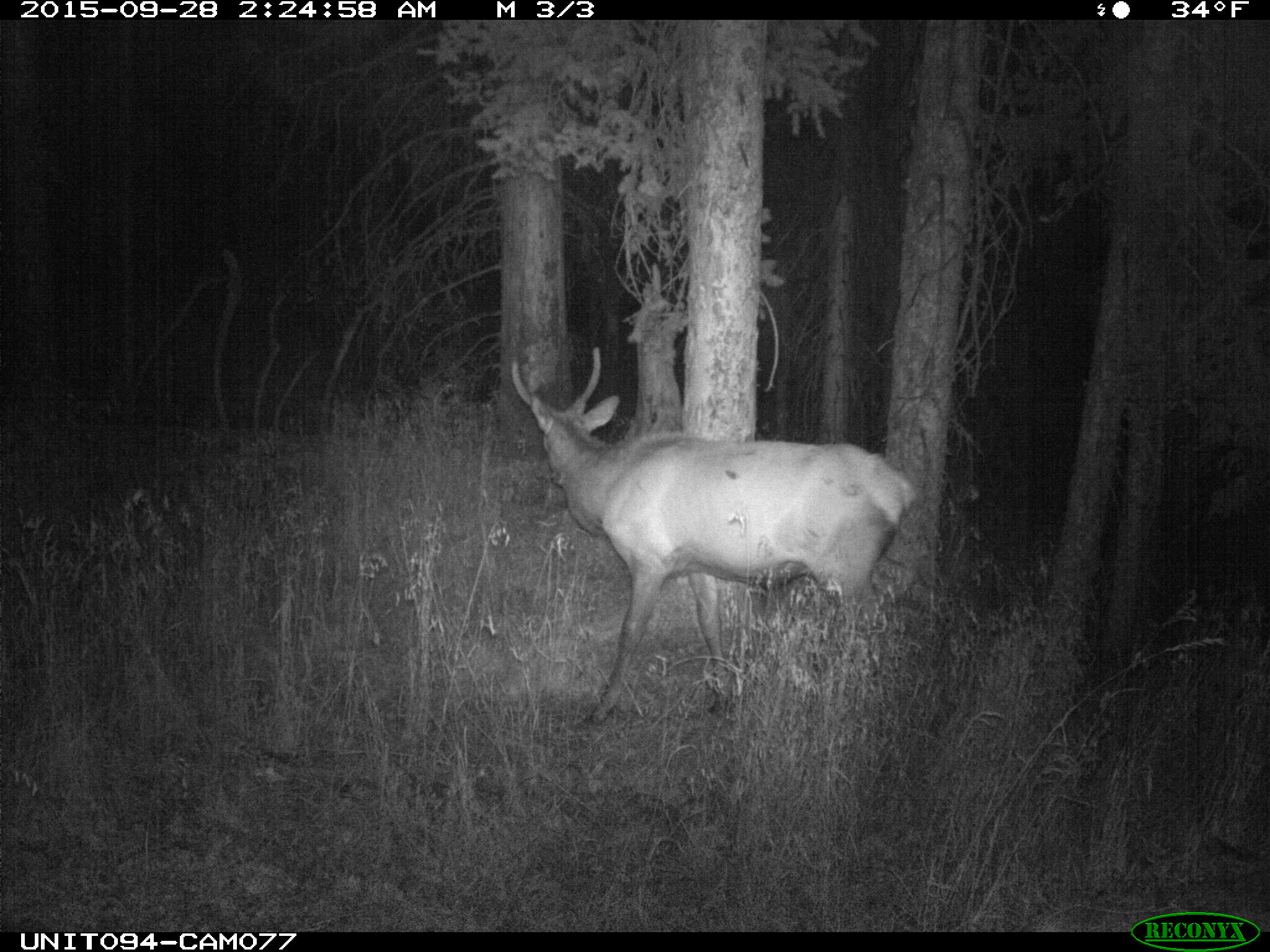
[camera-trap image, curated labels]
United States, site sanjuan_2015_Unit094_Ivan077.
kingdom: Animalia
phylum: Chordata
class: Mammalia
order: Artiodactyla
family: Cervidae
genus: Cervus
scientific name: Cervus elaphus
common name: red deer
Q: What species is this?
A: Cervus elaphus (red deer).